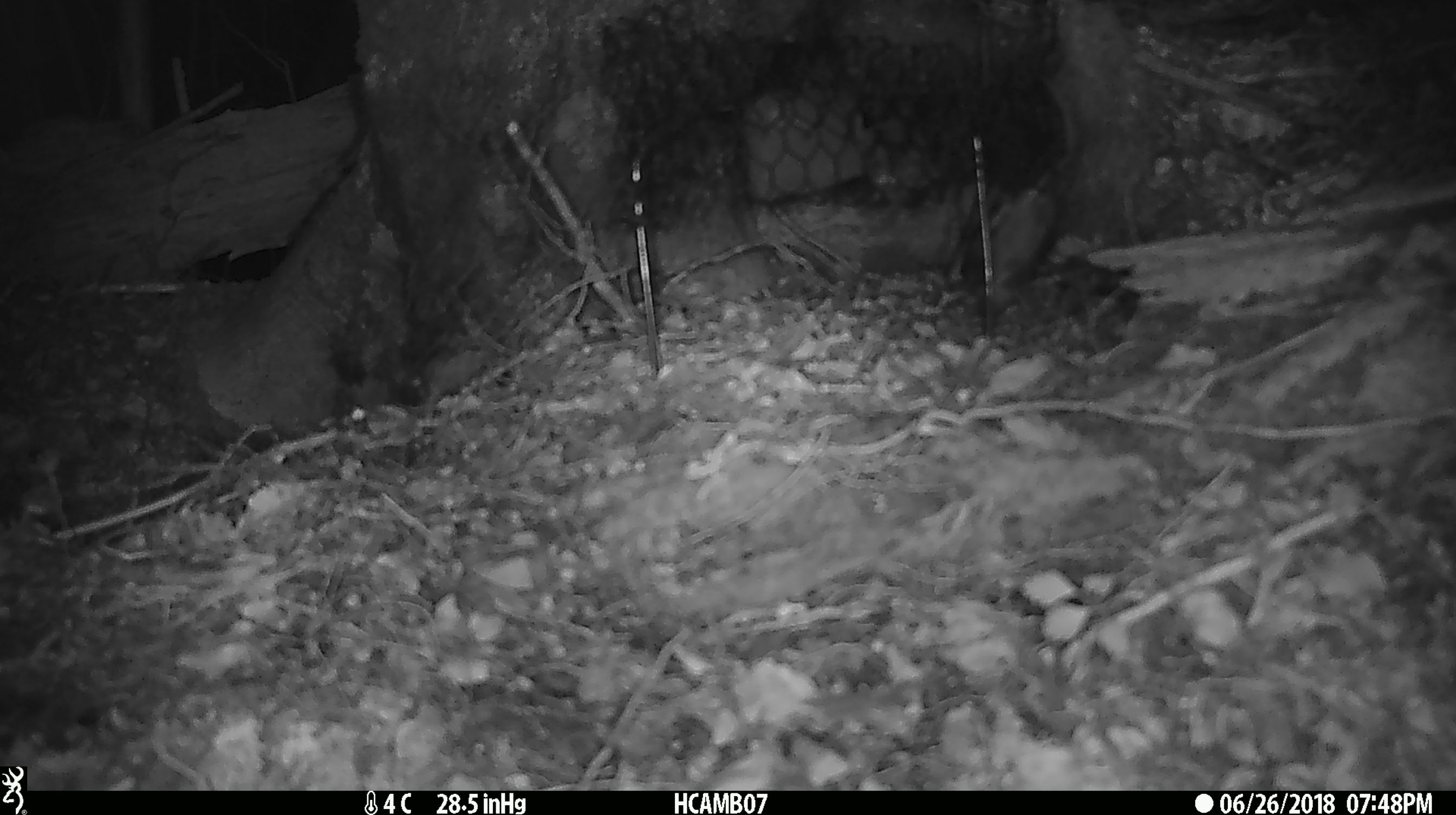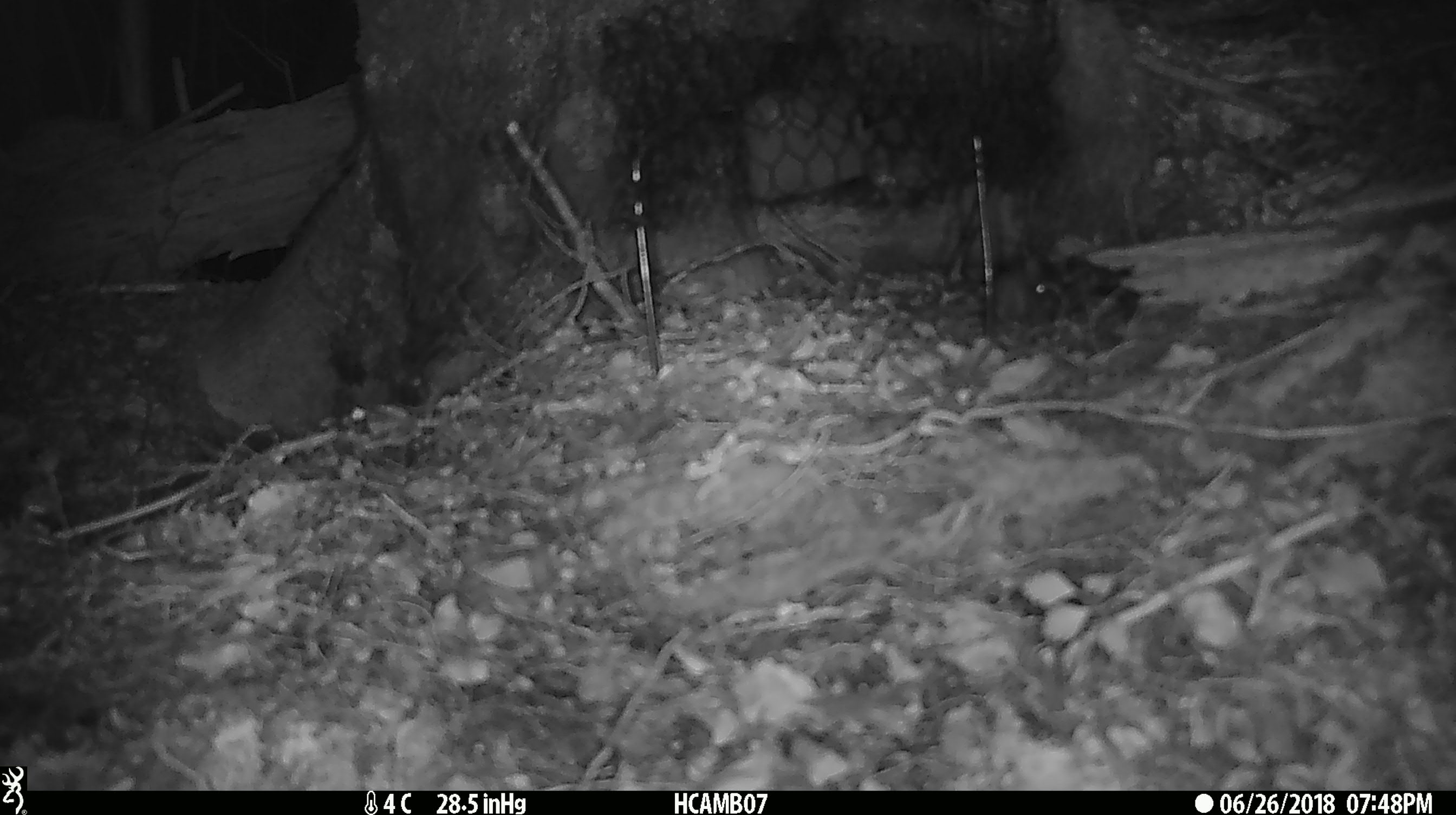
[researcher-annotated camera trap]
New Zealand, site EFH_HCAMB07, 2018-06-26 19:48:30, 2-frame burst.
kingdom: Animalia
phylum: Chordata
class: Mammalia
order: Rodentia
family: Muridae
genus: Mus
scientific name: Mus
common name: mouse